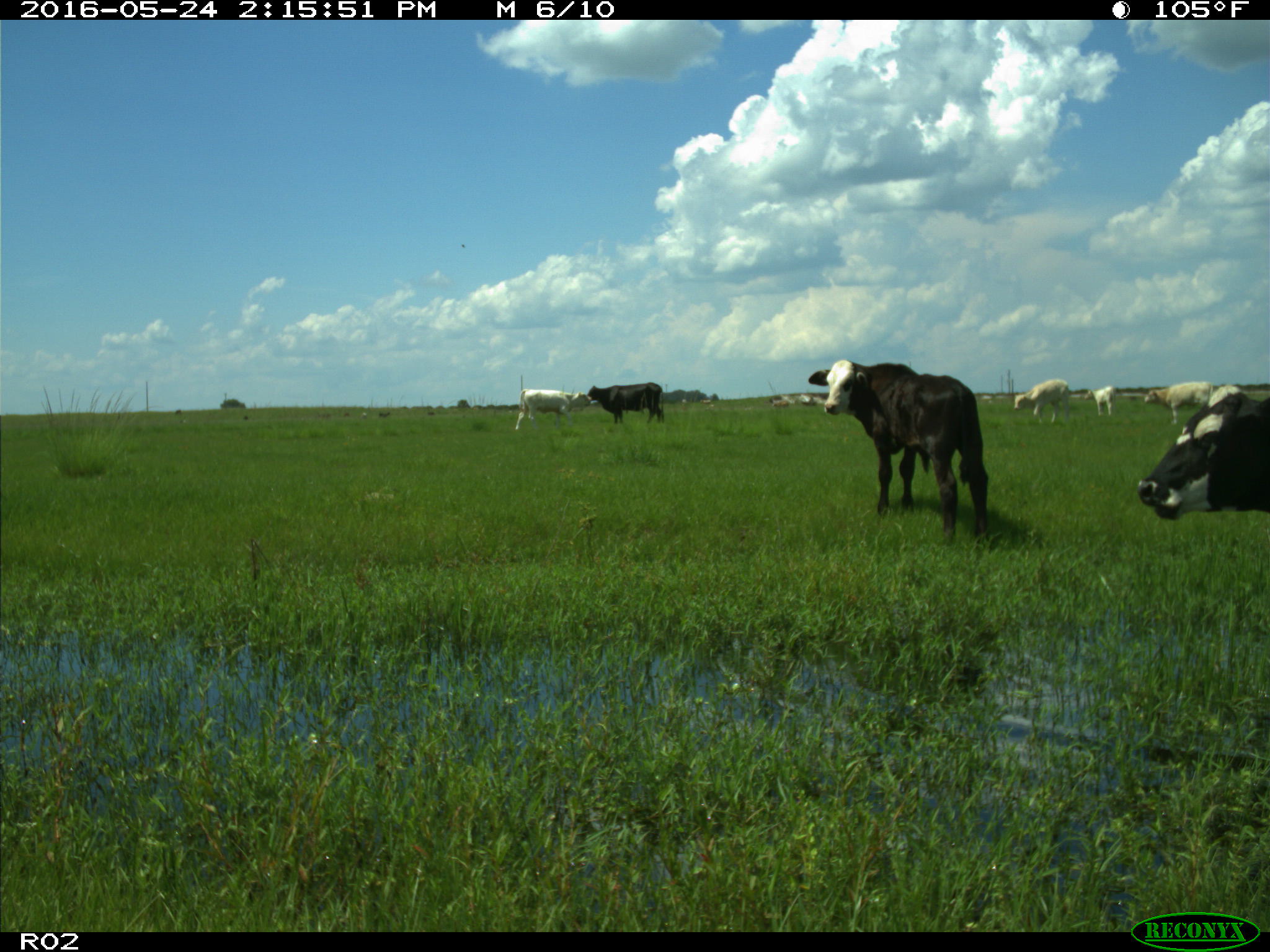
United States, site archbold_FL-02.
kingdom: Animalia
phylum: Chordata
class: Mammalia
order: Artiodactyla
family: Bovidae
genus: Bos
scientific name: Bos taurus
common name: domestic cow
Bos taurus (domestic cow).